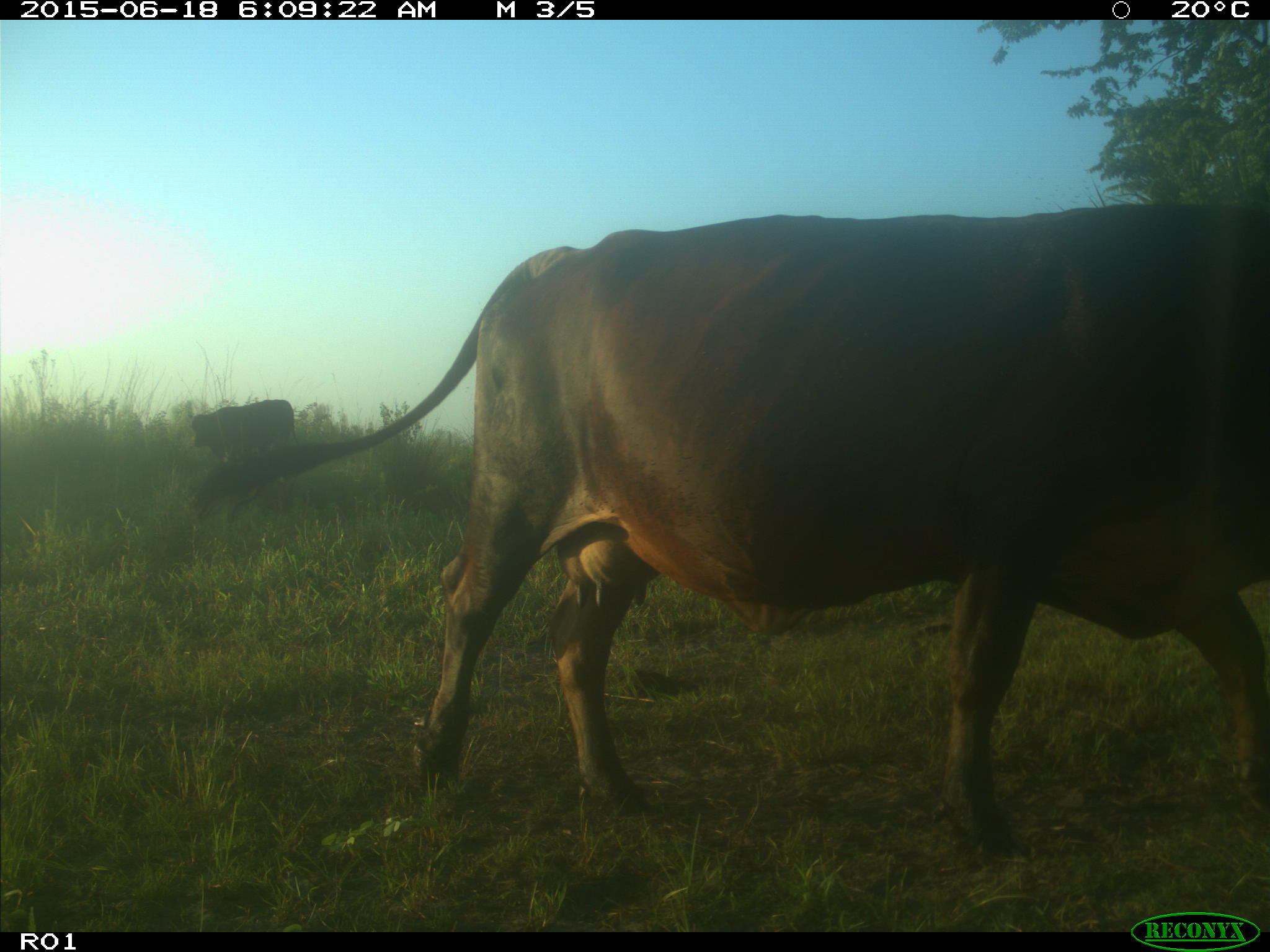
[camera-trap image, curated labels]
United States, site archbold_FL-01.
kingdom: Animalia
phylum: Chordata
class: Mammalia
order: Artiodactyla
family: Bovidae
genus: Bos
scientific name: Bos taurus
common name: domestic cow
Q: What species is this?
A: Bos taurus (domestic cow).